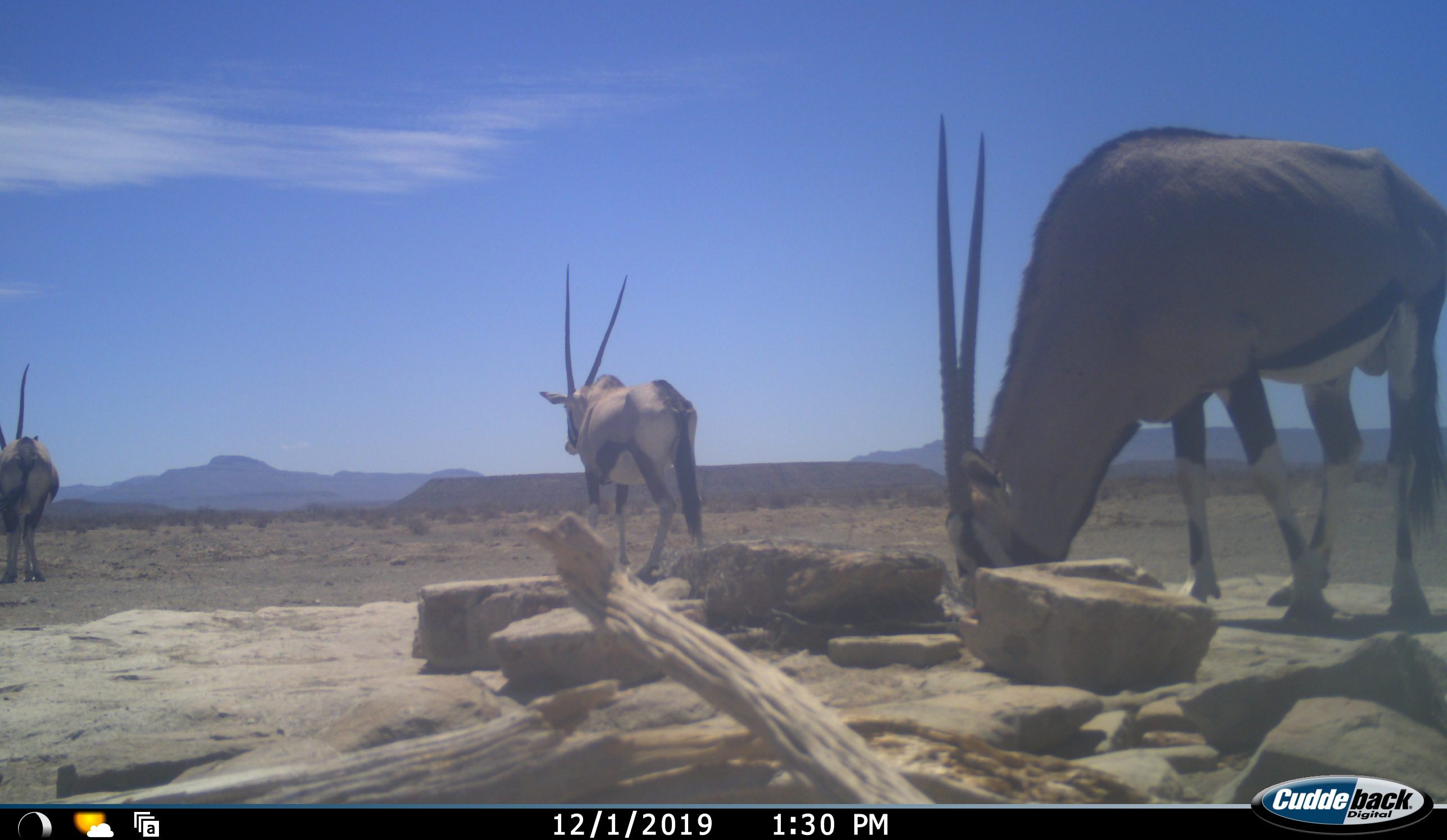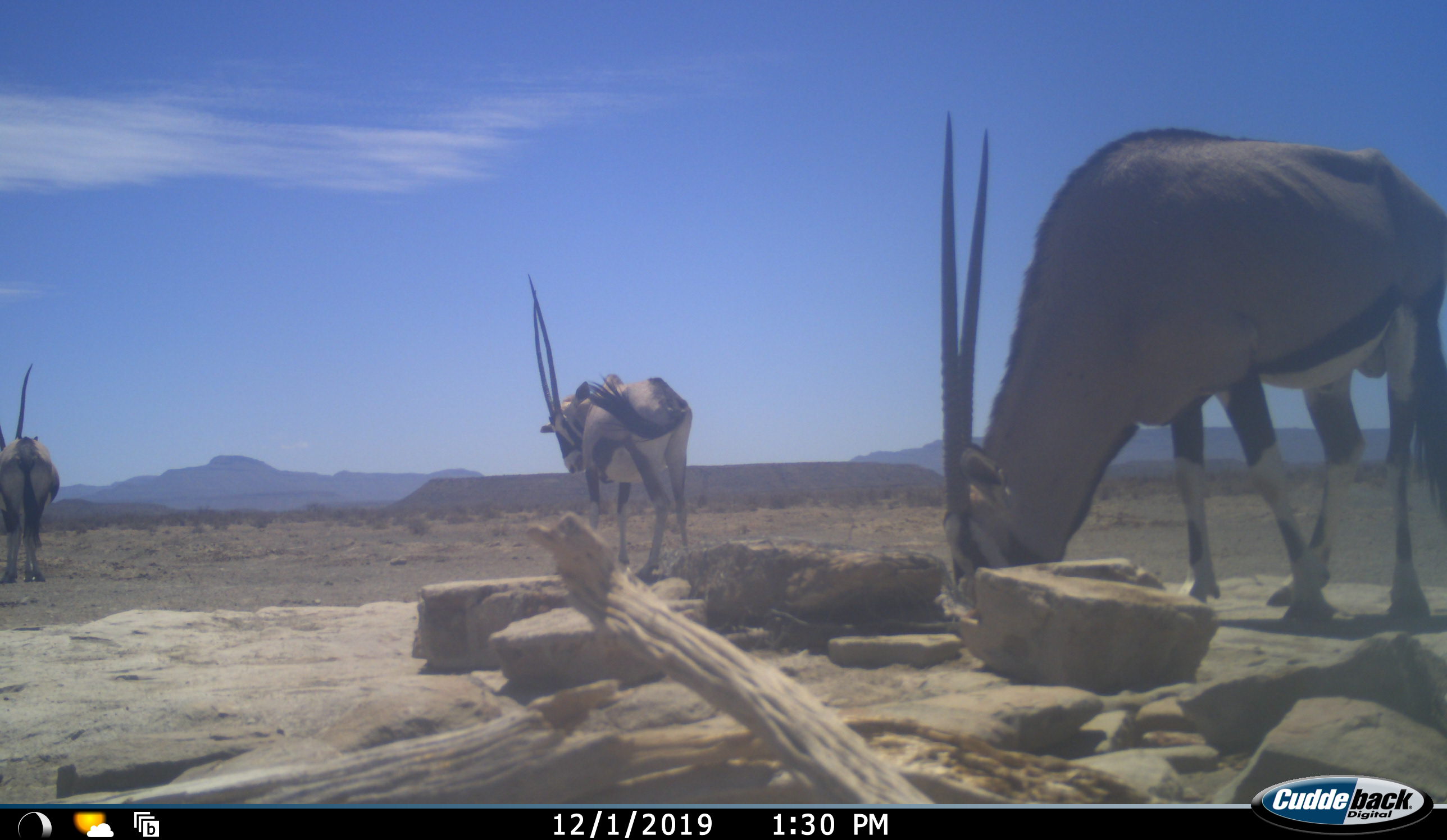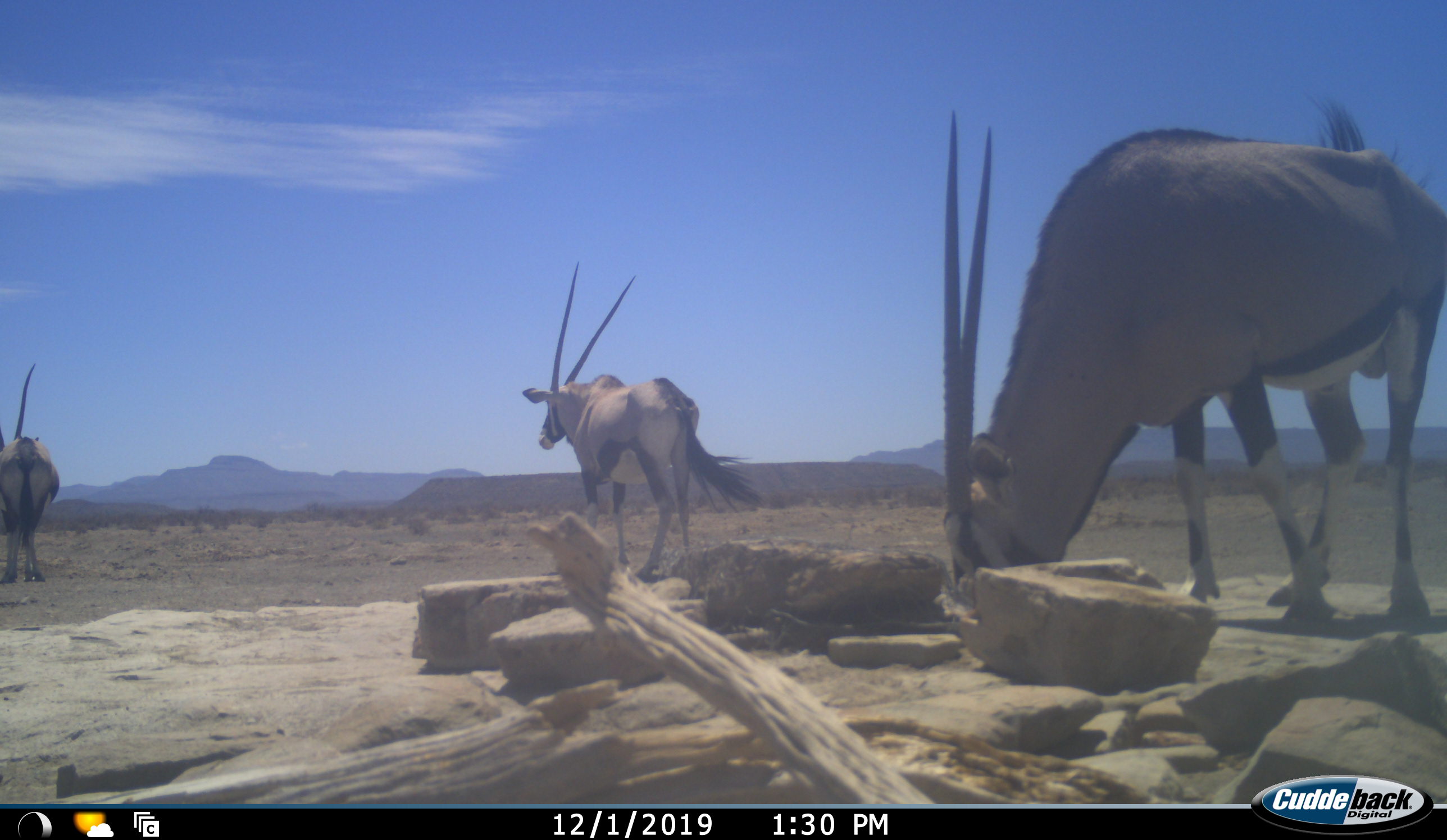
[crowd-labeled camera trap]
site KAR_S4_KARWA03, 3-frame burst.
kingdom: Animalia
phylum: Chordata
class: Mammalia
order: Artiodactyla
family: Bovidae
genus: Oryx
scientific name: Oryx gazella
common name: gemsbok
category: oryx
Oryx (gemsbok) (Oryx gazella), count 3. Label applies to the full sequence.